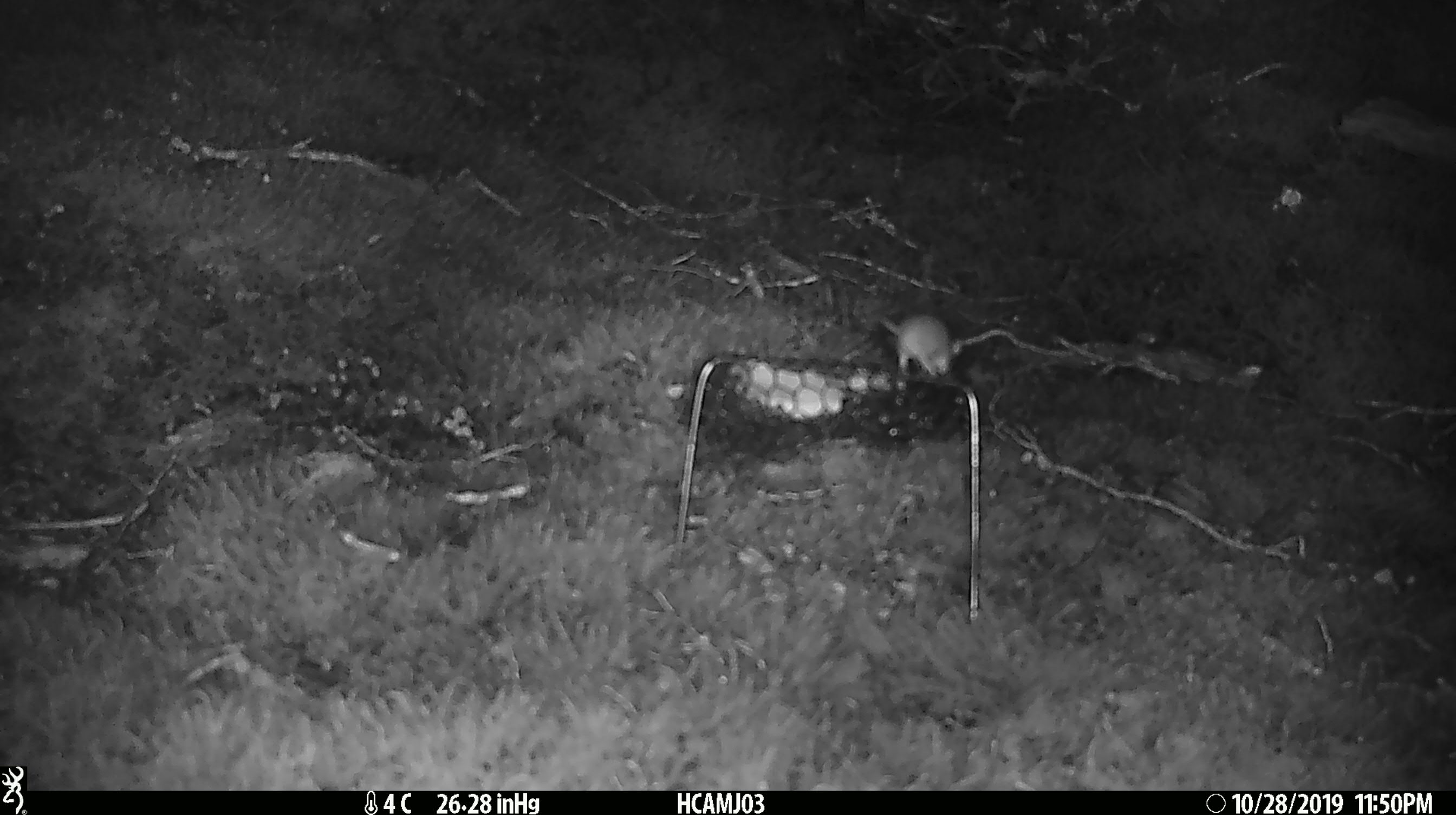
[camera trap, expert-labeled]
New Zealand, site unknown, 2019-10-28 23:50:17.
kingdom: Animalia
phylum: Chordata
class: Mammalia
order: Rodentia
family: Muridae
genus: Mus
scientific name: Mus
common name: mouse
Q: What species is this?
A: Mouse (Mus).